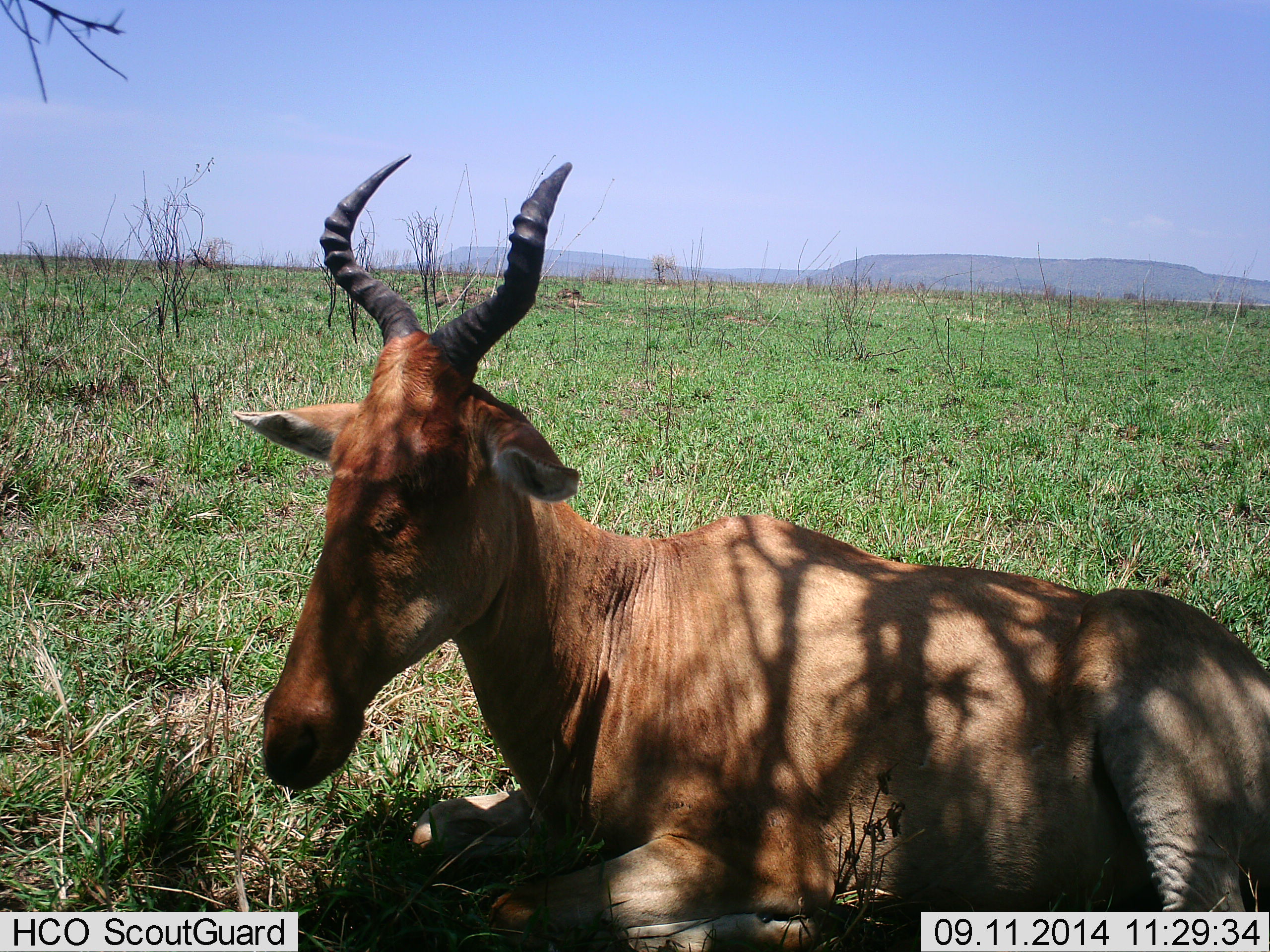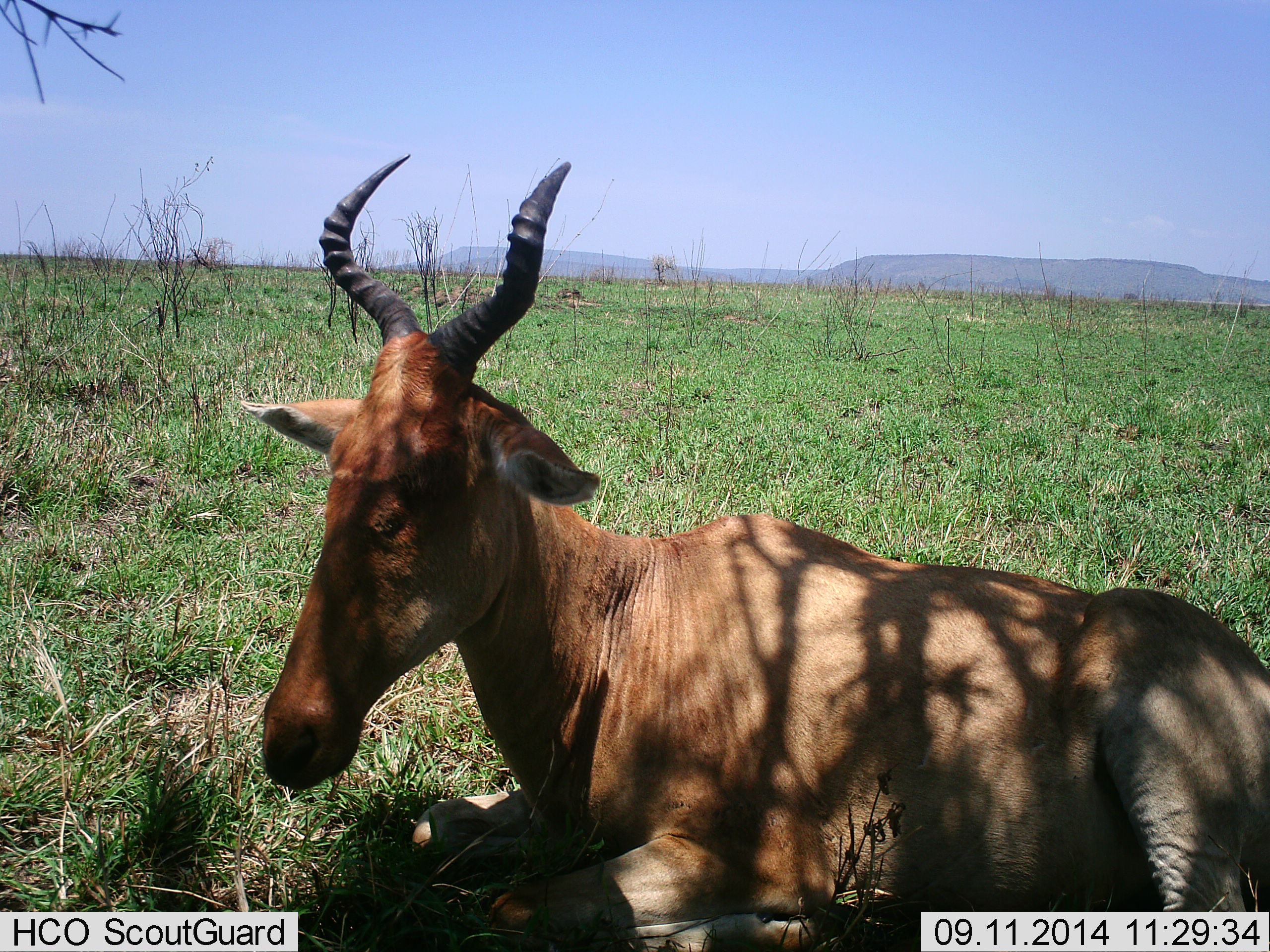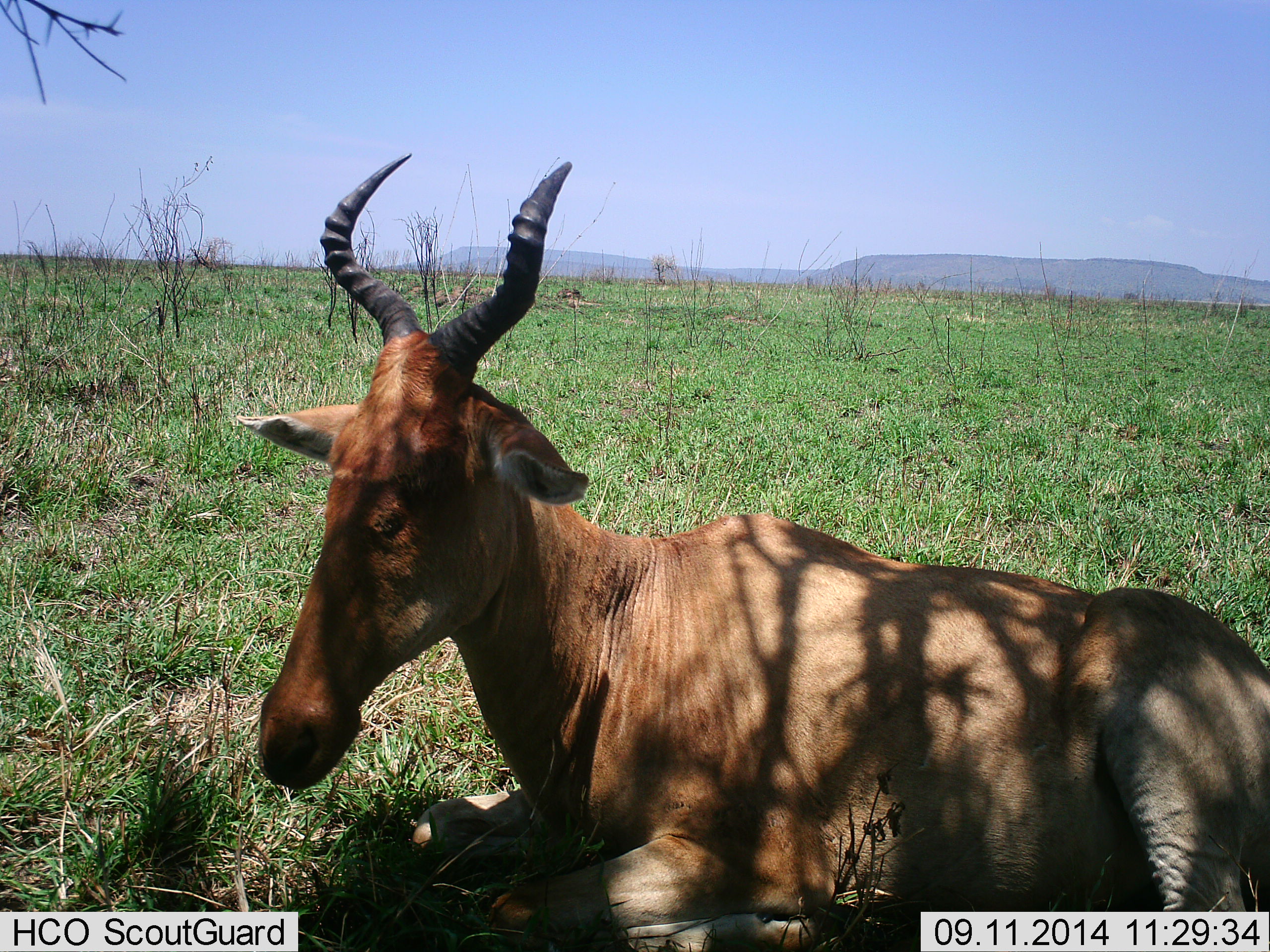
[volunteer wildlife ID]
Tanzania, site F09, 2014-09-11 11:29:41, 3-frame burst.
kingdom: Animalia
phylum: Chordata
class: Mammalia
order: Artiodactyla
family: Bovidae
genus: Alcelaphus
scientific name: Alcelaphus buselaphus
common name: hartebeest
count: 1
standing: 0%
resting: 100%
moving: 0%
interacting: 0%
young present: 0%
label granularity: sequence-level